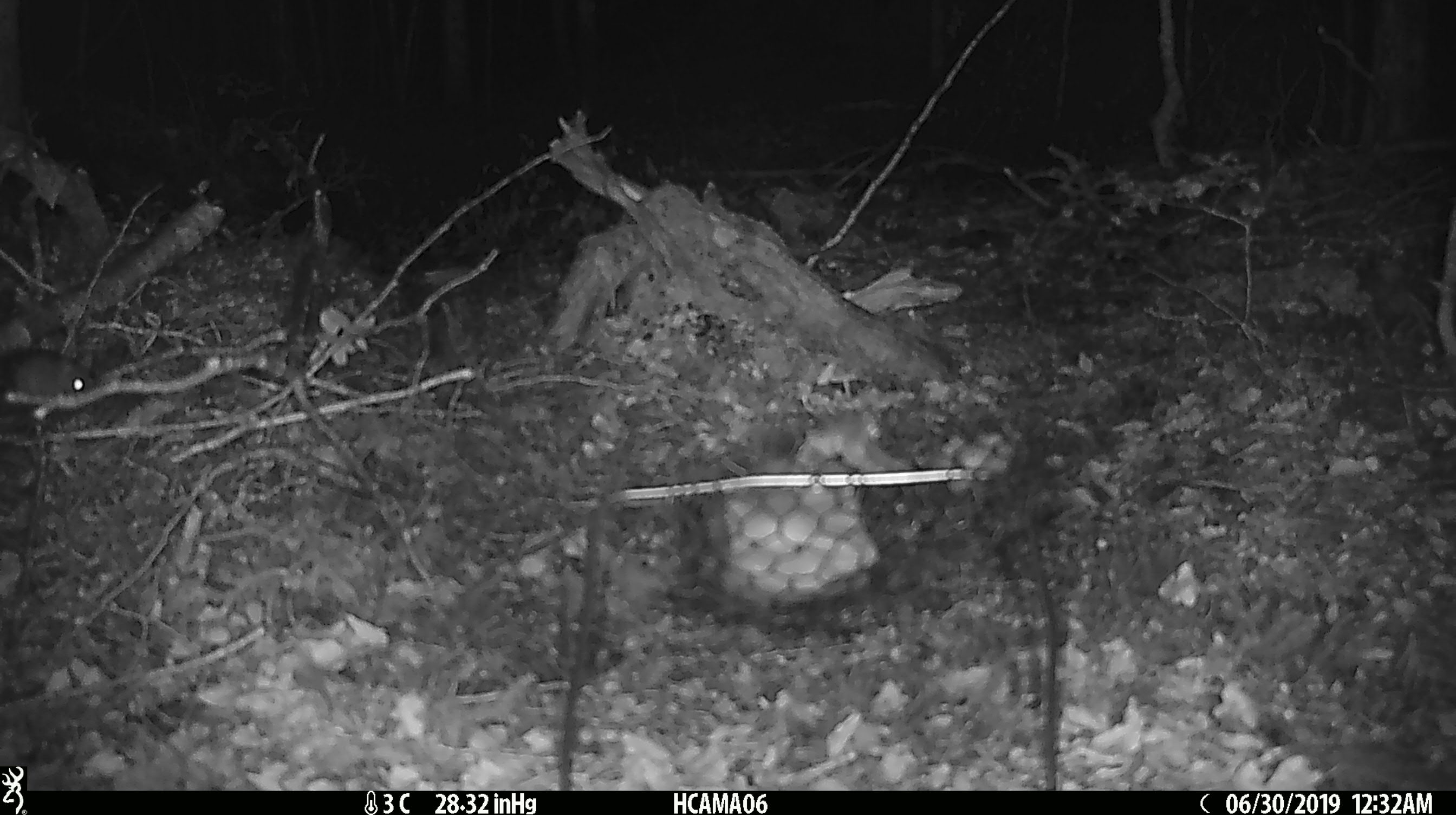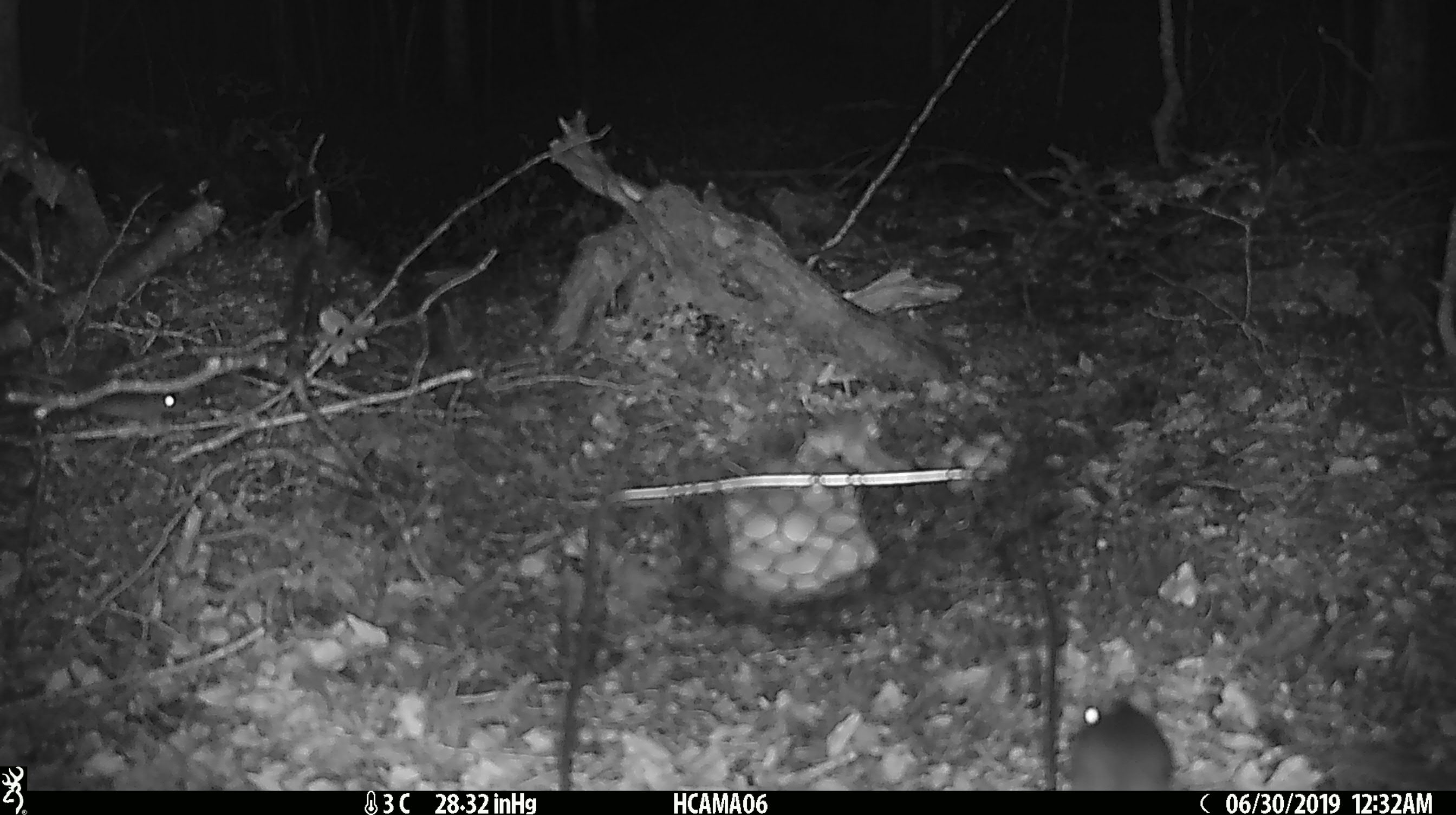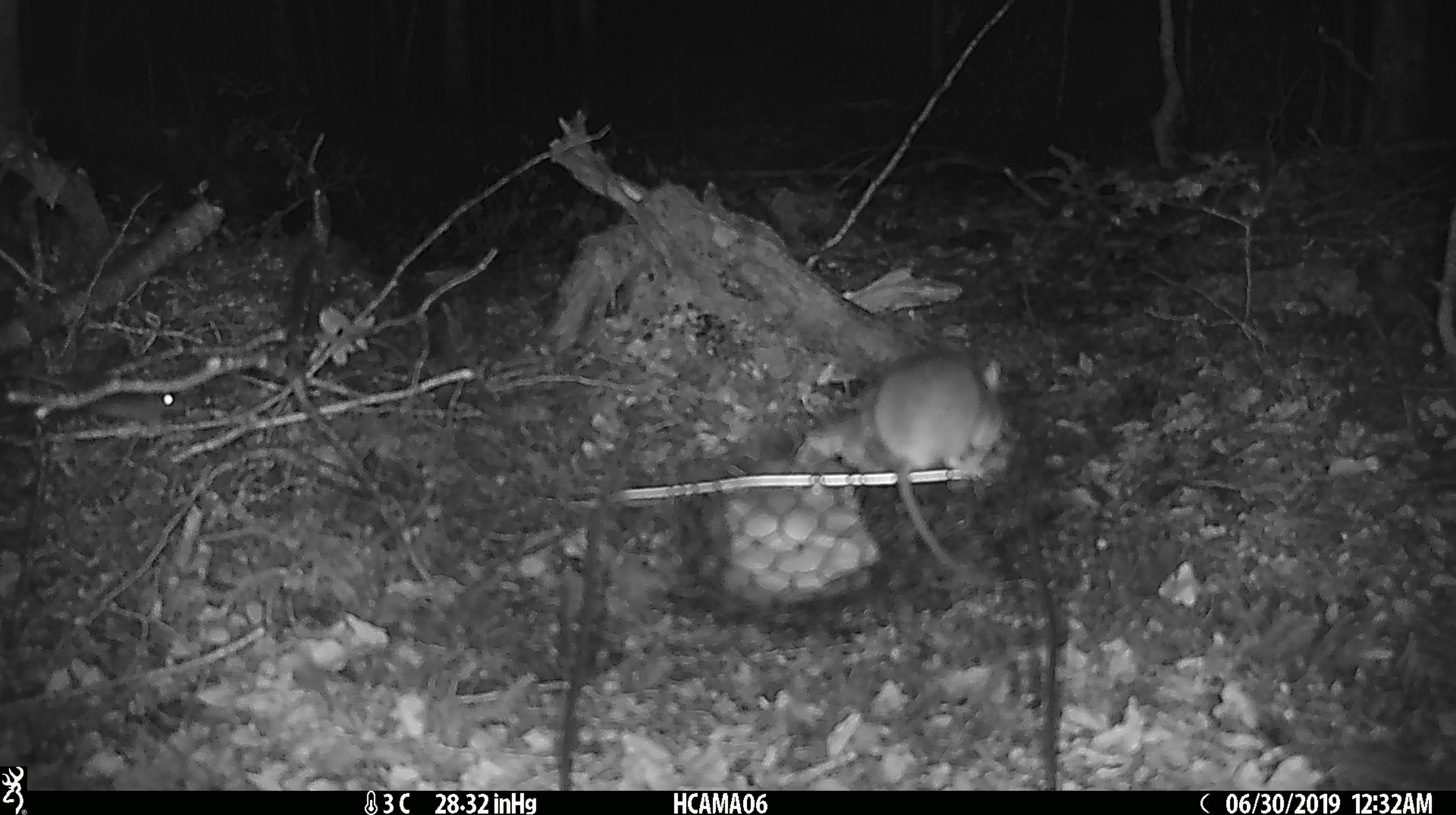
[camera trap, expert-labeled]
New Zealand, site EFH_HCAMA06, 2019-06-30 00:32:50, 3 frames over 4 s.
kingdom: Animalia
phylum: Chordata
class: Mammalia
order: Rodentia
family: Muridae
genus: Rattus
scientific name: Rattus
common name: rat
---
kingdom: Animalia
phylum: Chordata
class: Mammalia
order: Rodentia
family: Muridae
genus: Mus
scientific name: Mus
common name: mouse